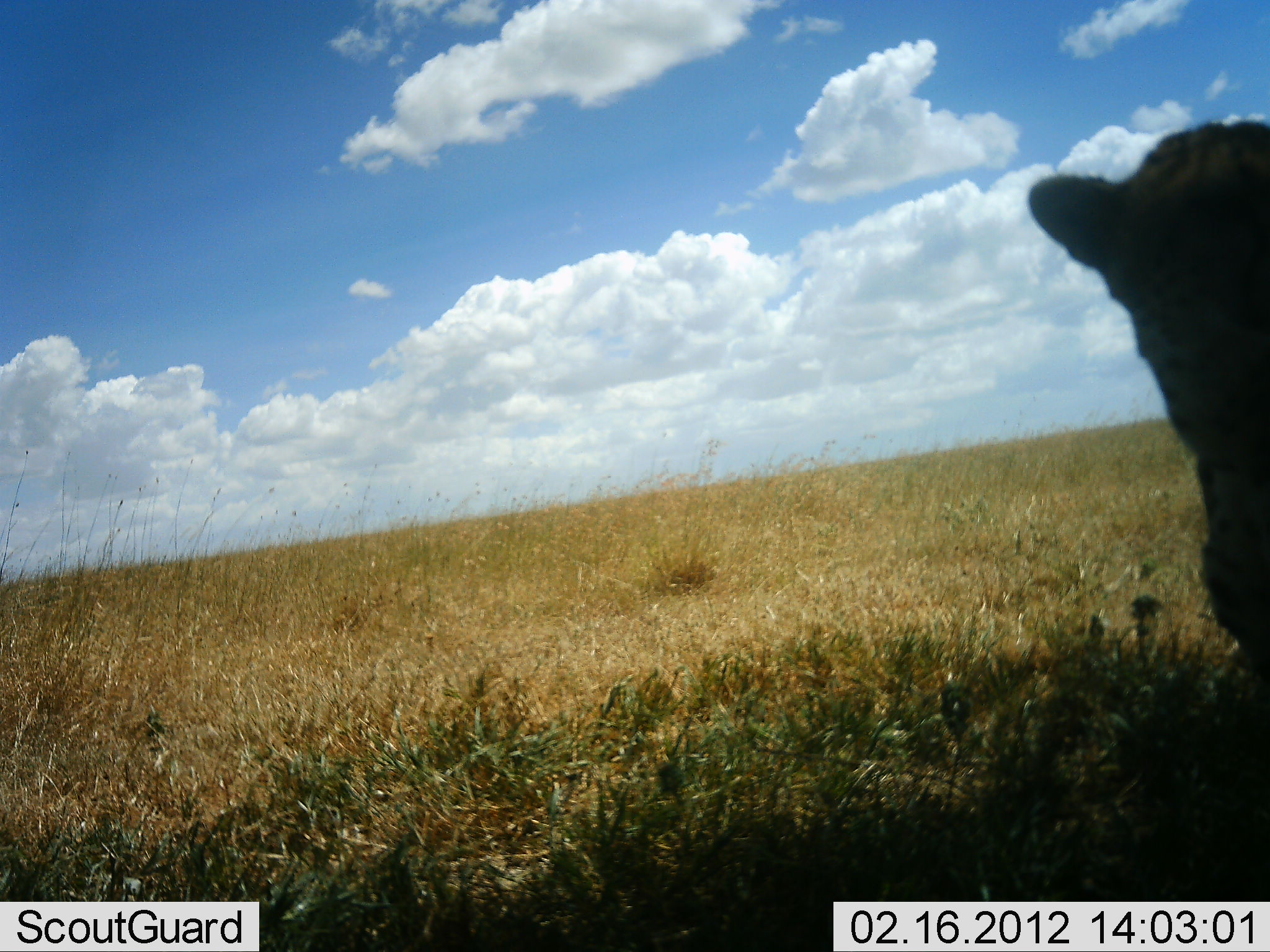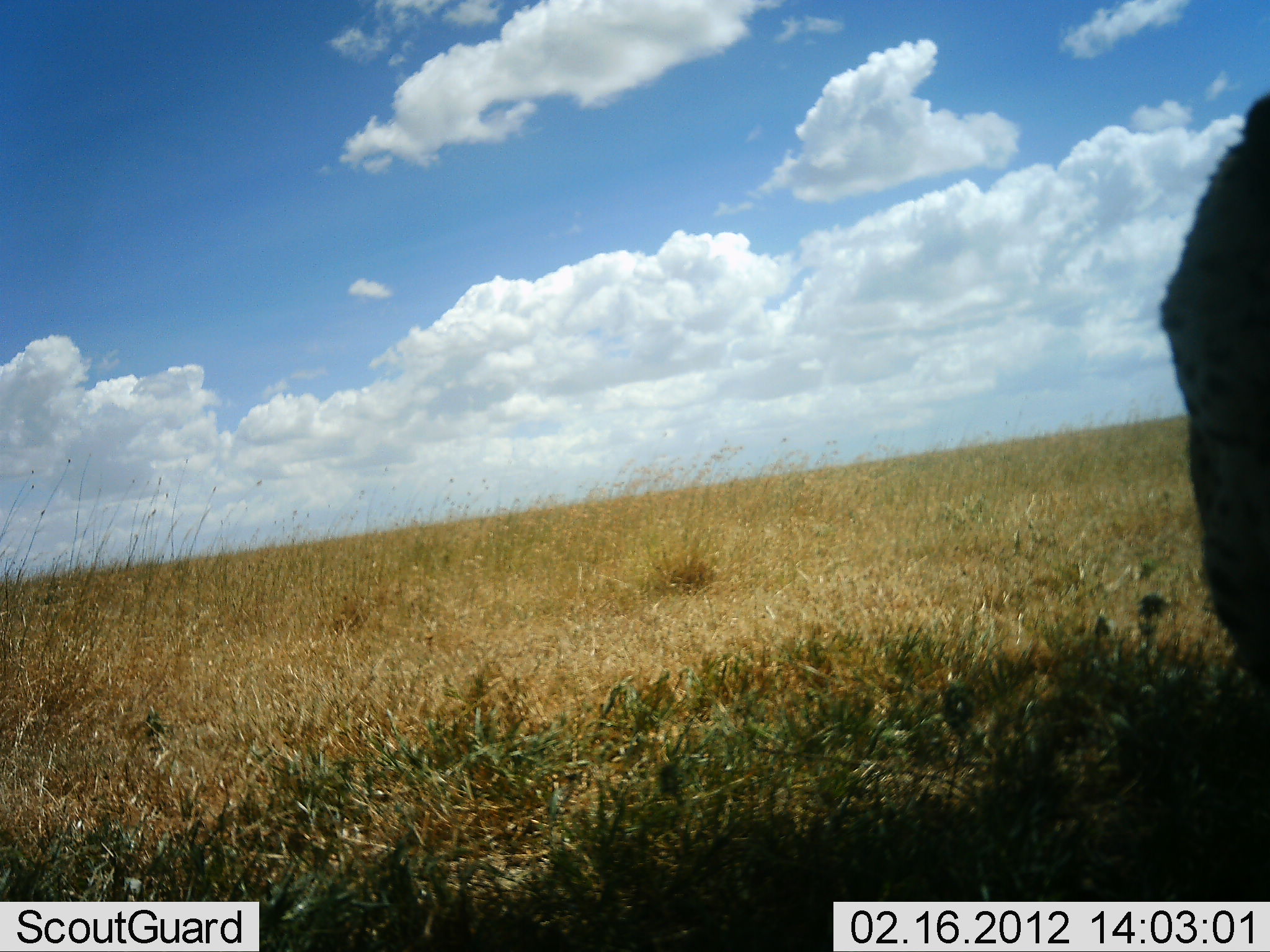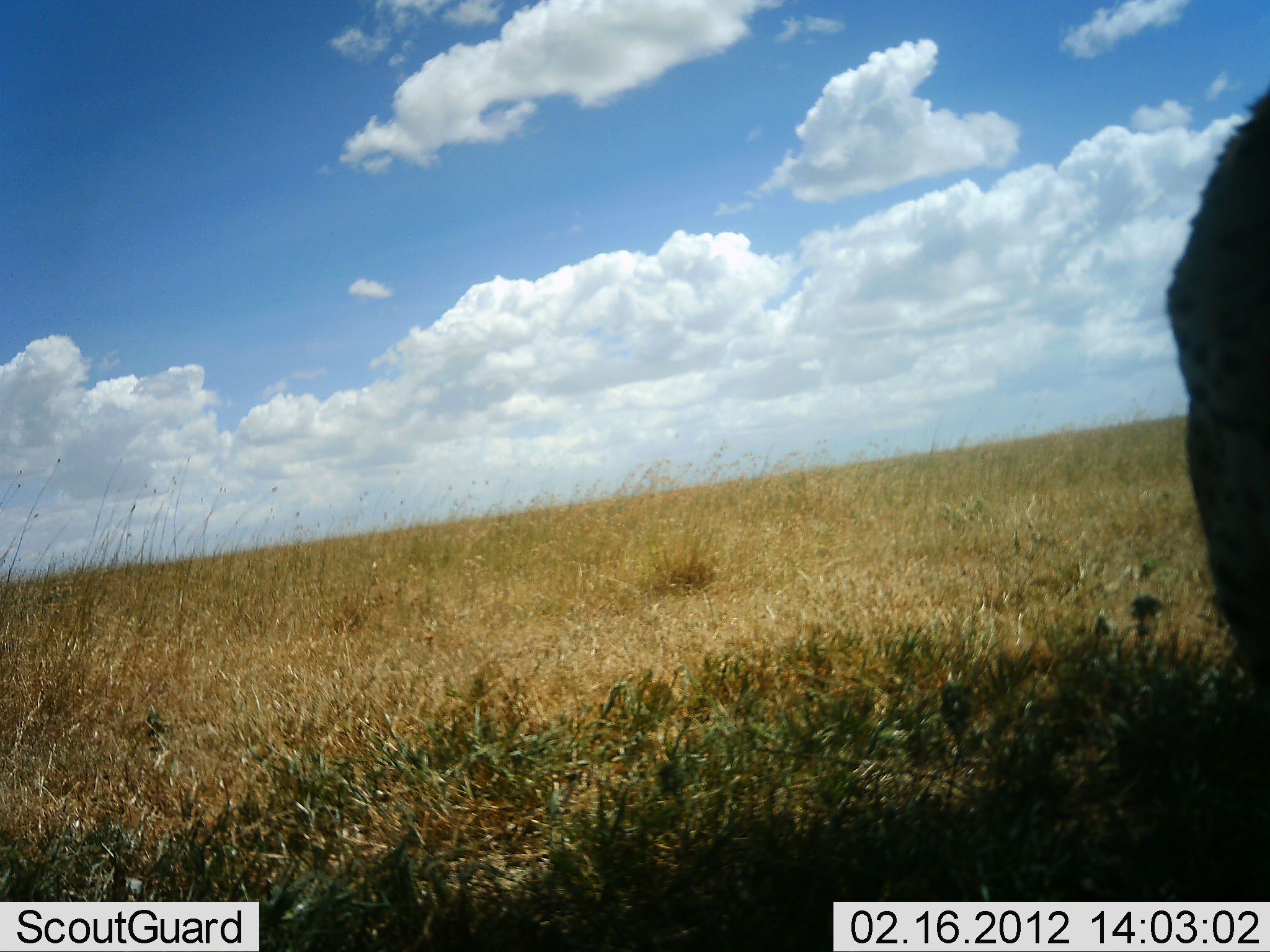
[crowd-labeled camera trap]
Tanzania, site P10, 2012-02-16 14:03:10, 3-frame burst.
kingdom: Animalia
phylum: Chordata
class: Mammalia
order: Carnivora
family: Felidae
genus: Acinonyx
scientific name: Acinonyx jubatus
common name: cheetah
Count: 1.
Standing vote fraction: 53%.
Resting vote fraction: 41%.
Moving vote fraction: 12%.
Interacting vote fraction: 12%.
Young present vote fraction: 0%.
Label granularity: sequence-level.